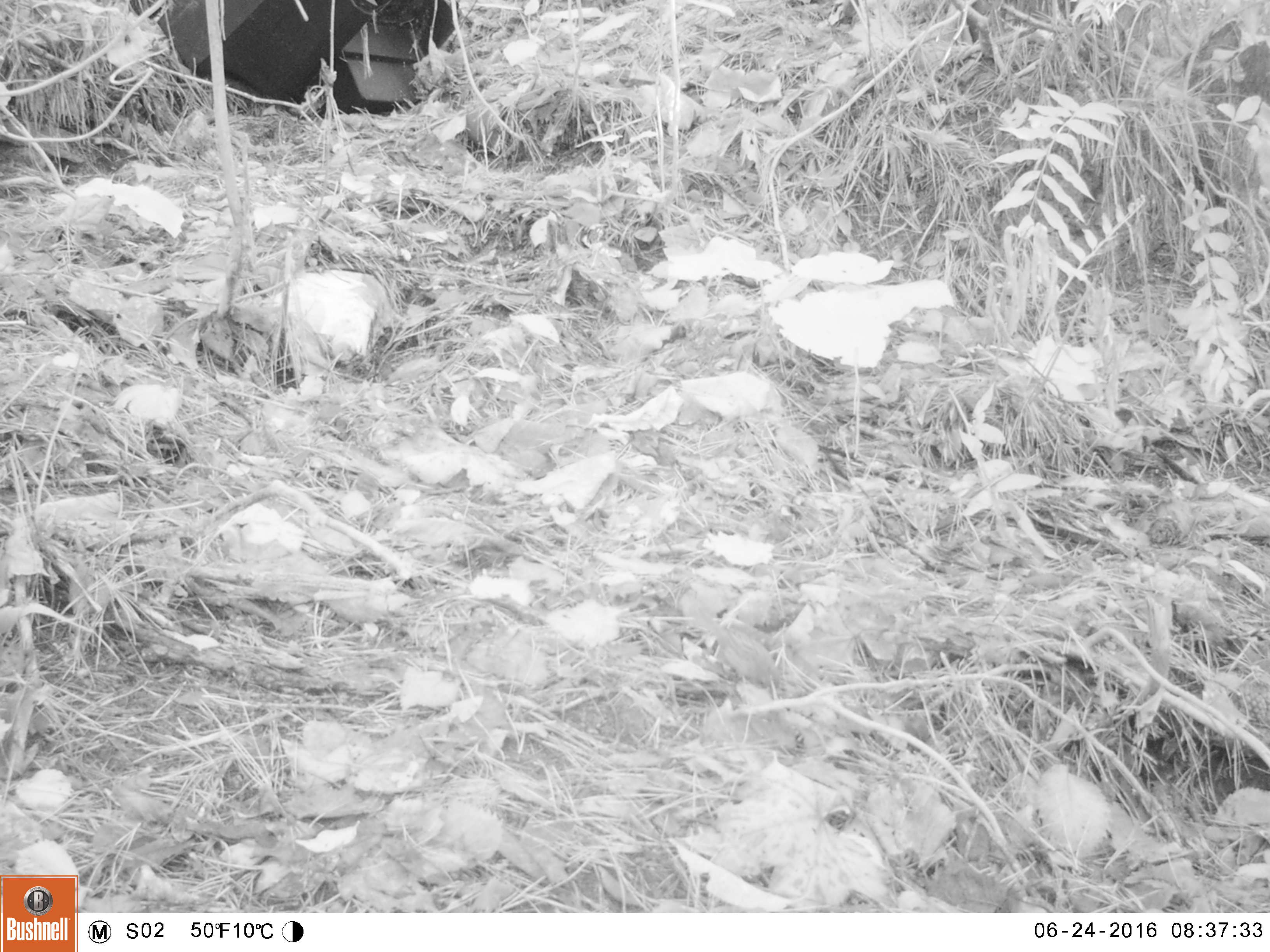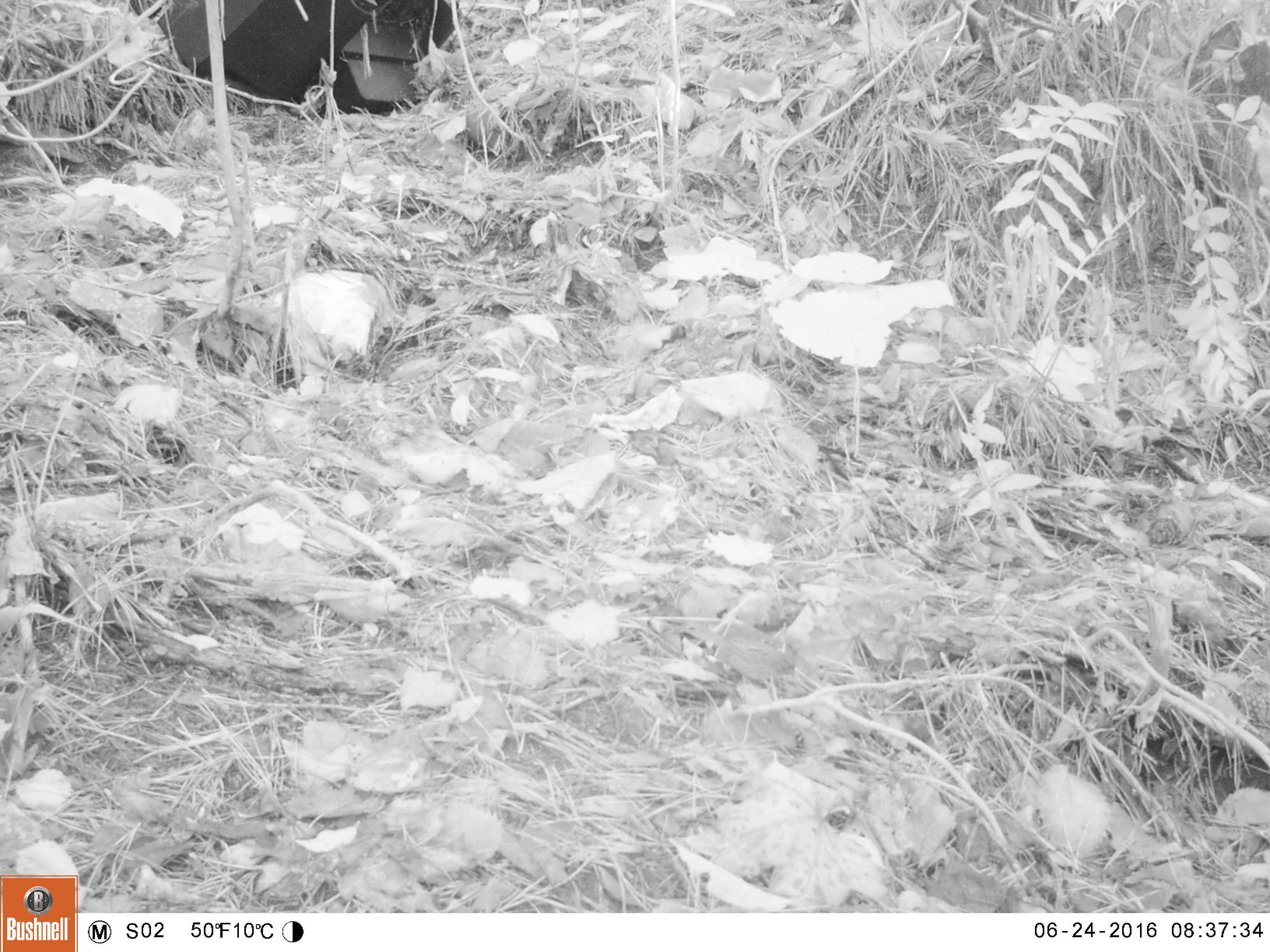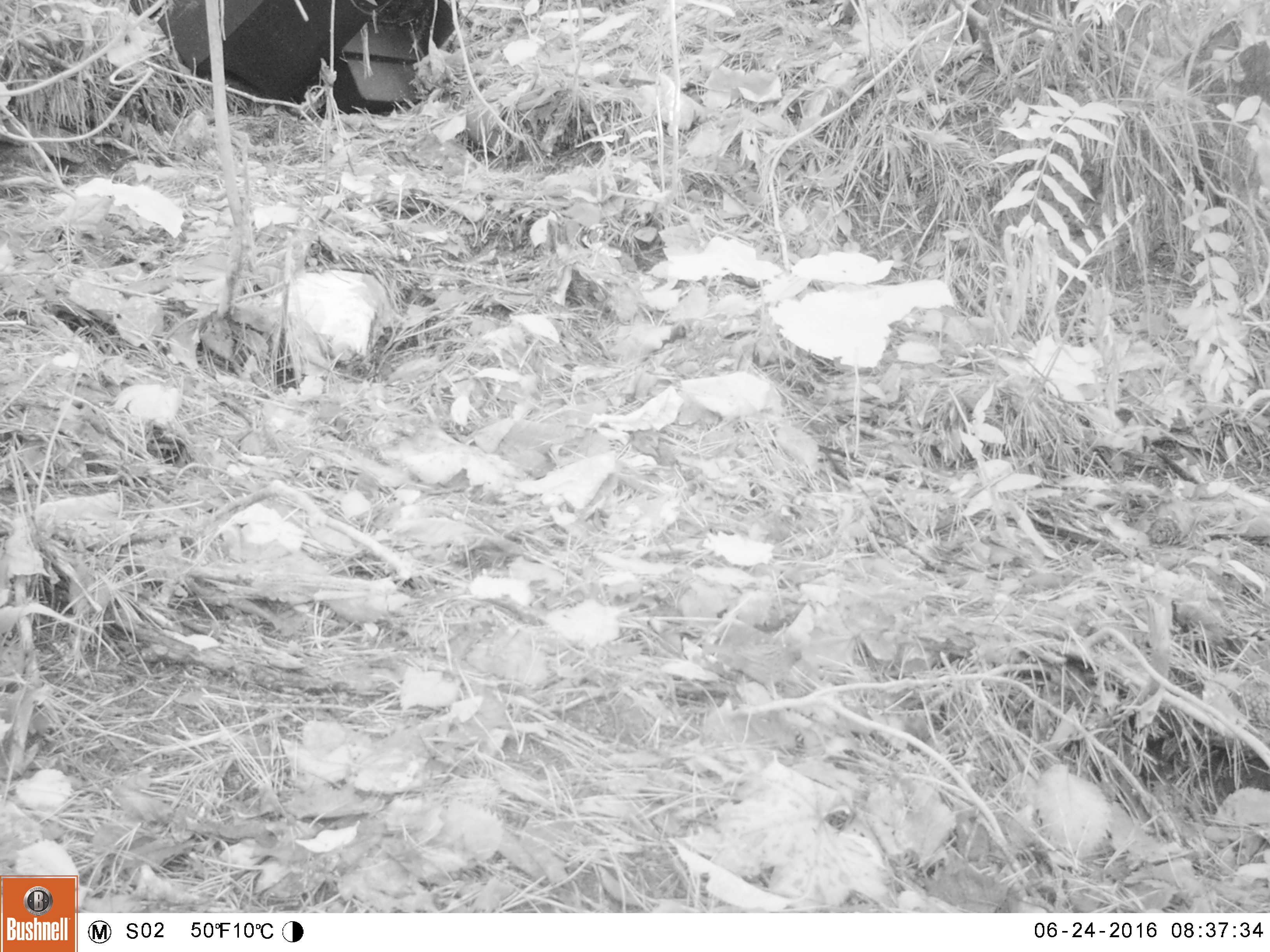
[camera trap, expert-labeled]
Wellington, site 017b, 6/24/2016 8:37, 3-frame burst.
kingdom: Animalia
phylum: Chordata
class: Aves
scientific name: Aves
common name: bird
Bird (Aves).